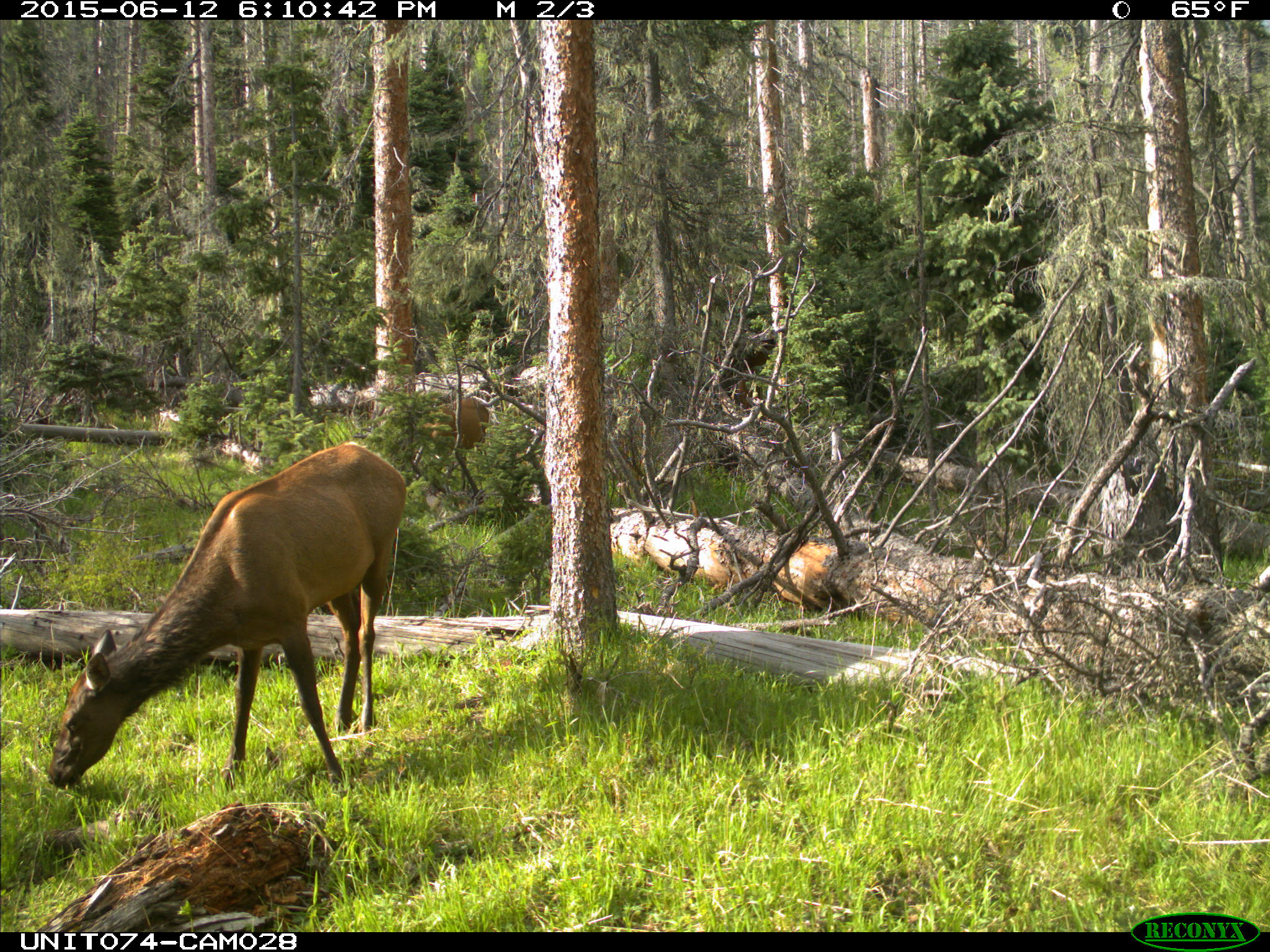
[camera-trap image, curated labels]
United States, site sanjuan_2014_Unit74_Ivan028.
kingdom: Animalia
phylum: Chordata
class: Mammalia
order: Artiodactyla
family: Cervidae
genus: Cervus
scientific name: Cervus elaphus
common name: red deer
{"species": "Cervus elaphus (red deer)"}